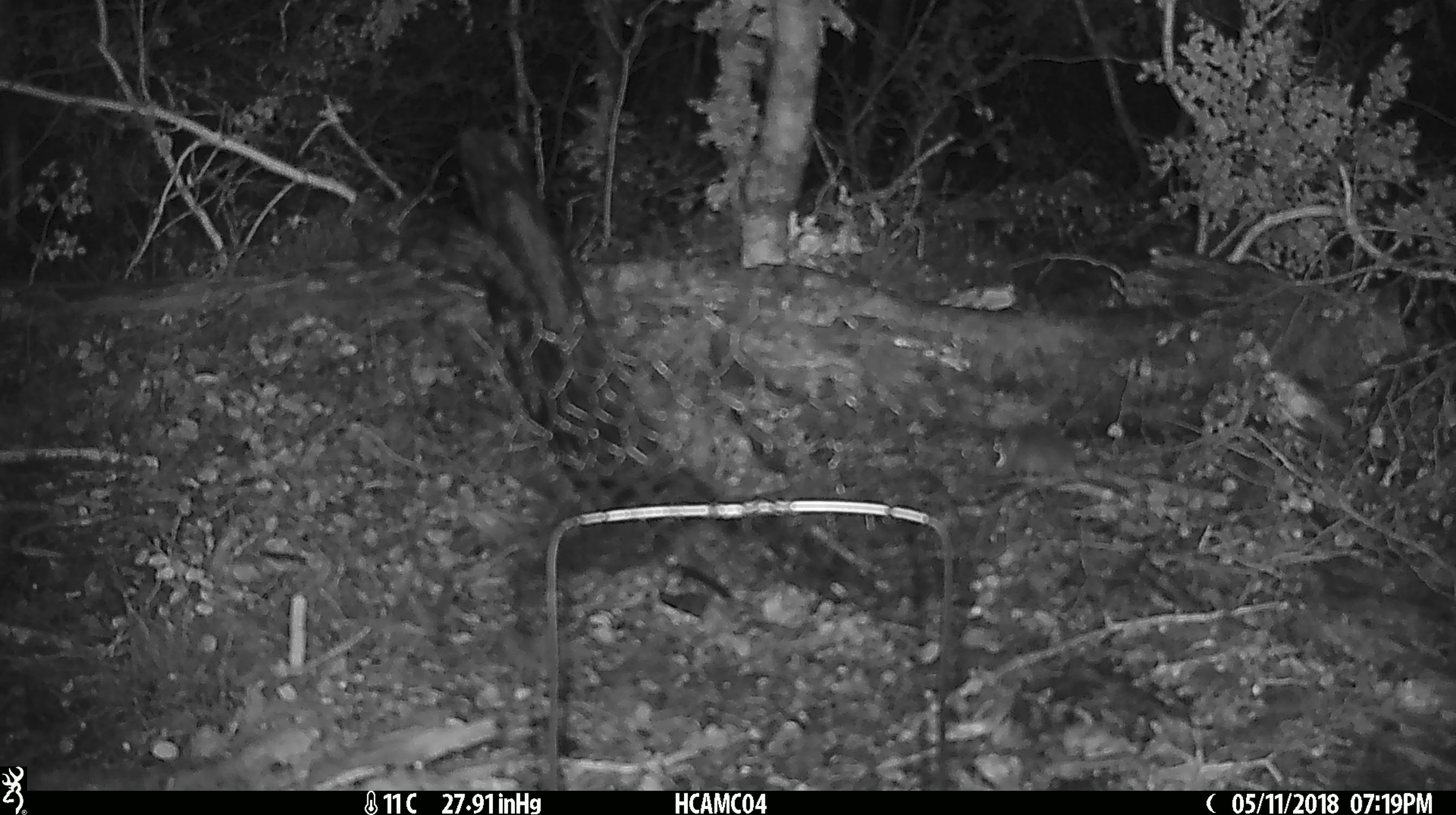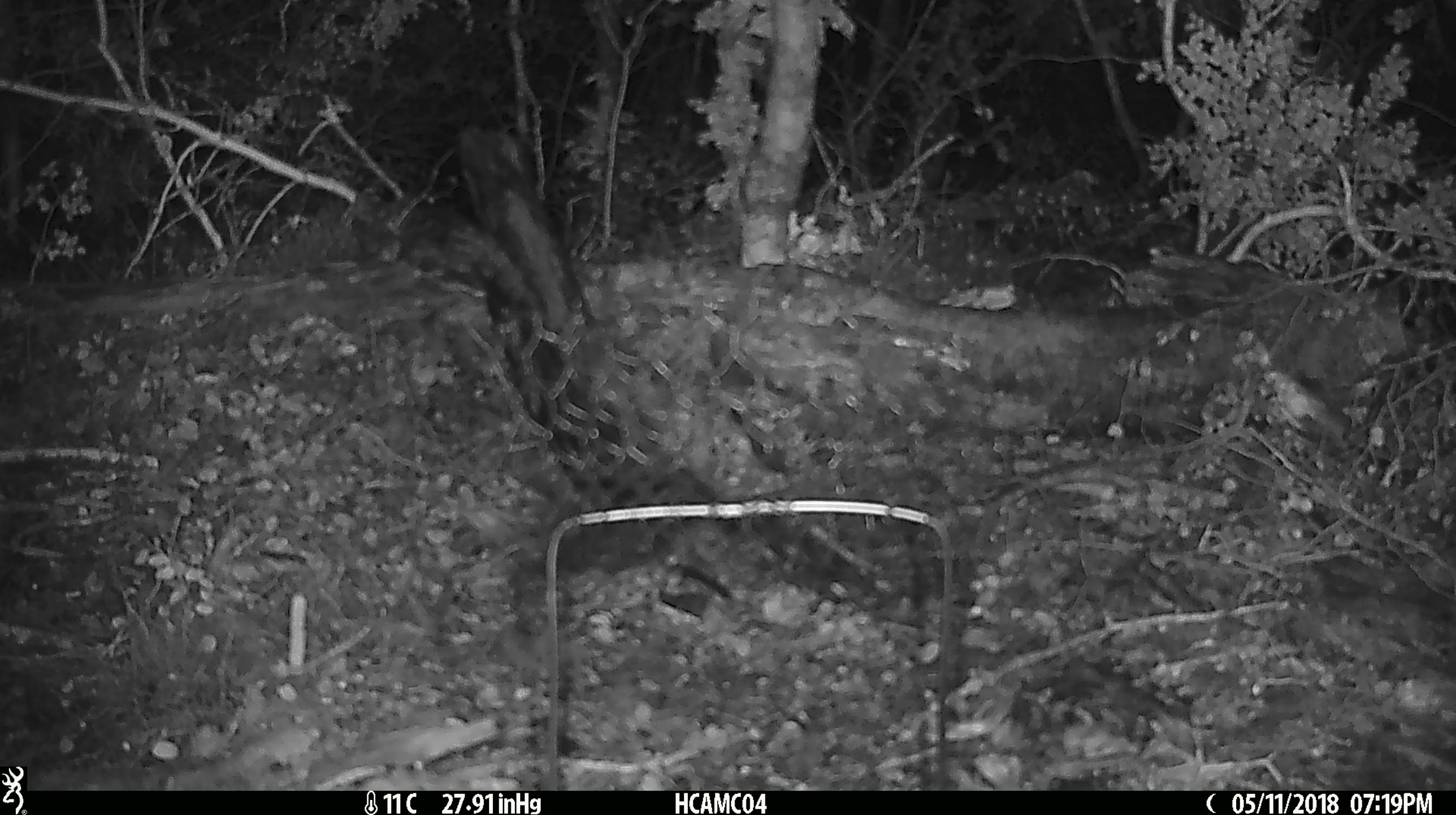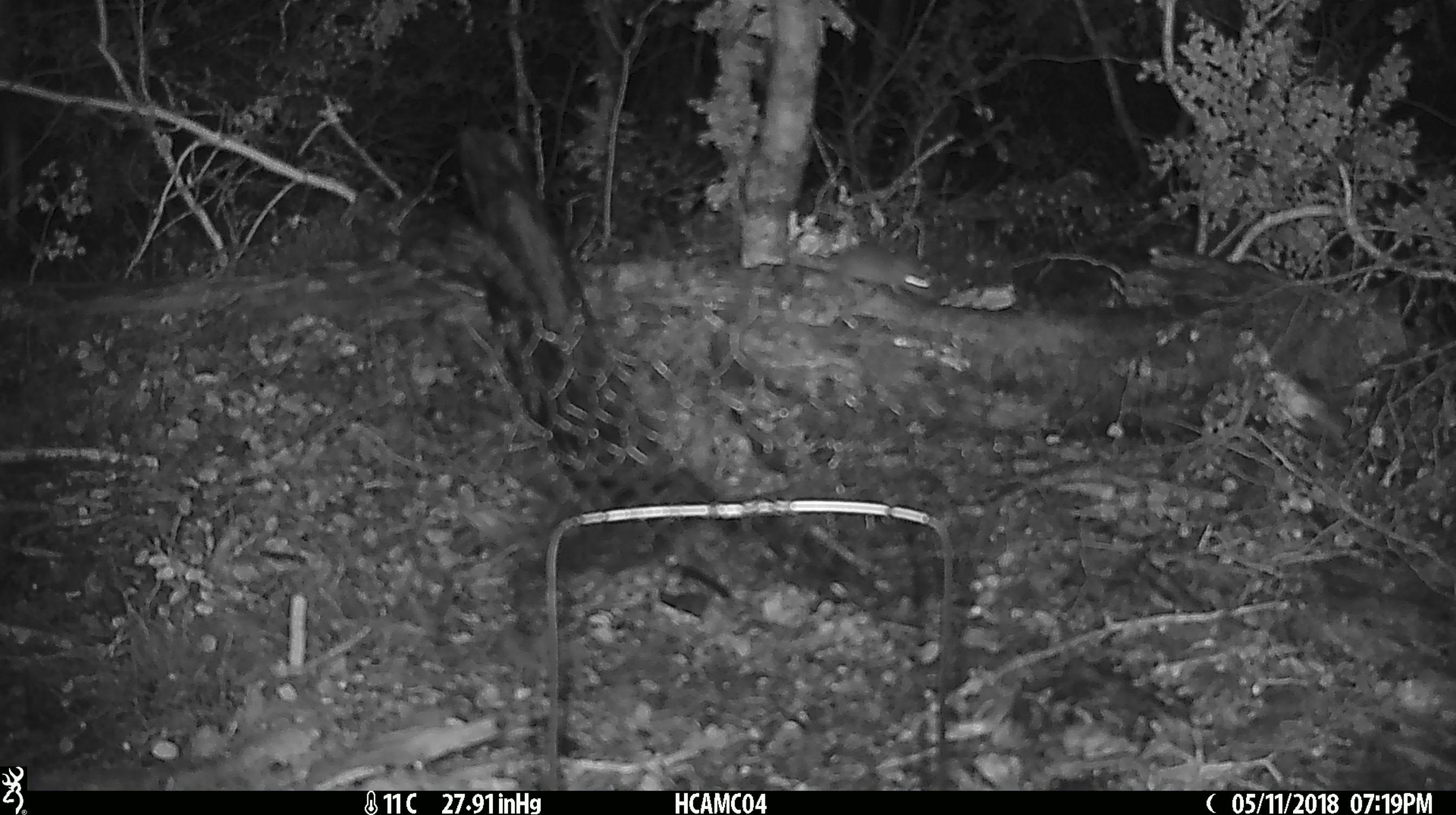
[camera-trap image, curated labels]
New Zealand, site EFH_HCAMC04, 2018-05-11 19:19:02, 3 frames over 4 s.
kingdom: Animalia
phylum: Chordata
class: Mammalia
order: Rodentia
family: Muridae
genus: Mus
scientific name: Mus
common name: mouse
Mouse (Mus).